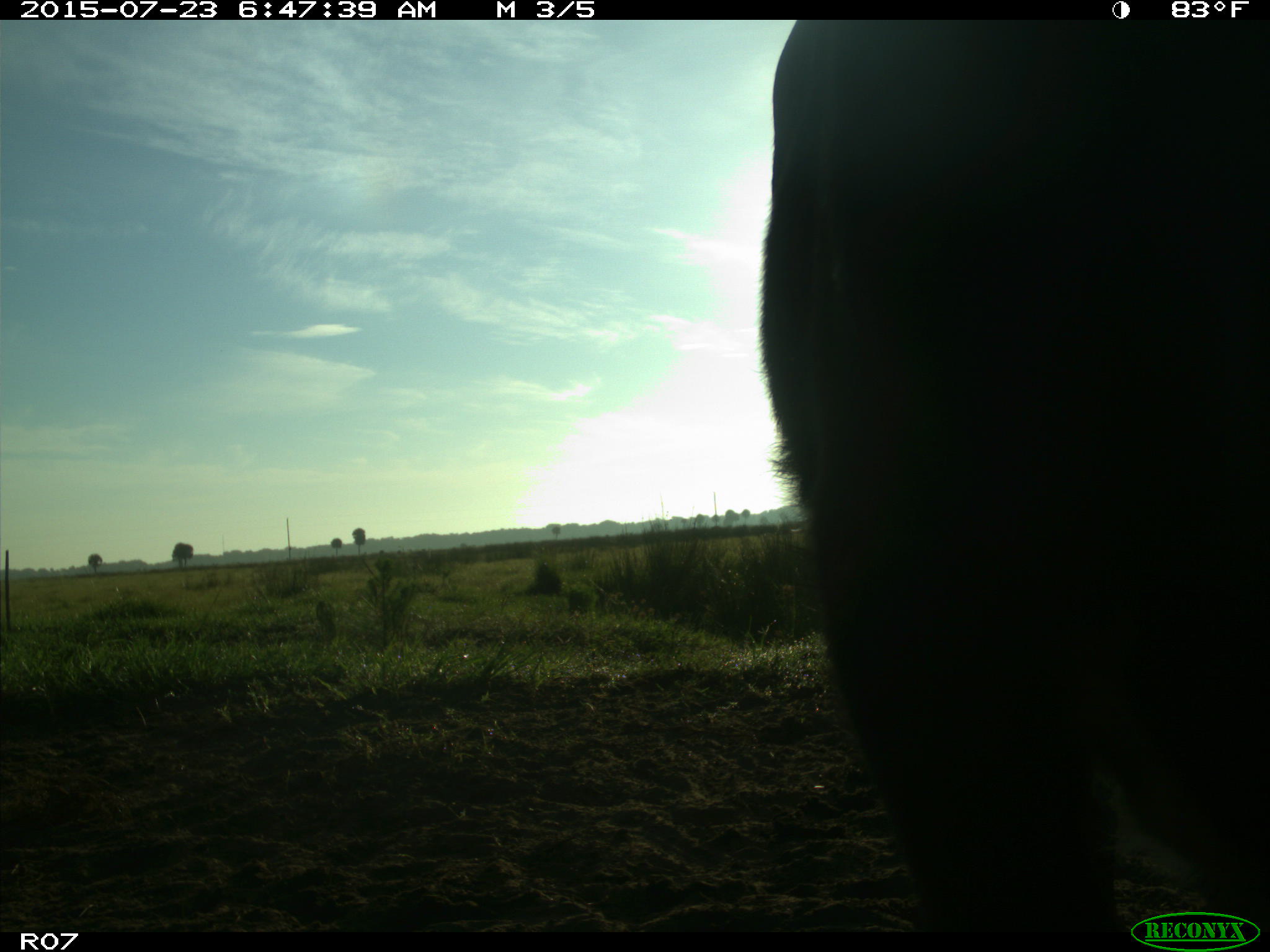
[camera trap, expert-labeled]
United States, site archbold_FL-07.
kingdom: Animalia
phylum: Chordata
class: Mammalia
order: Artiodactyla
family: Bovidae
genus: Bos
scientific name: Bos taurus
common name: domestic cow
Bos taurus (domestic cow).